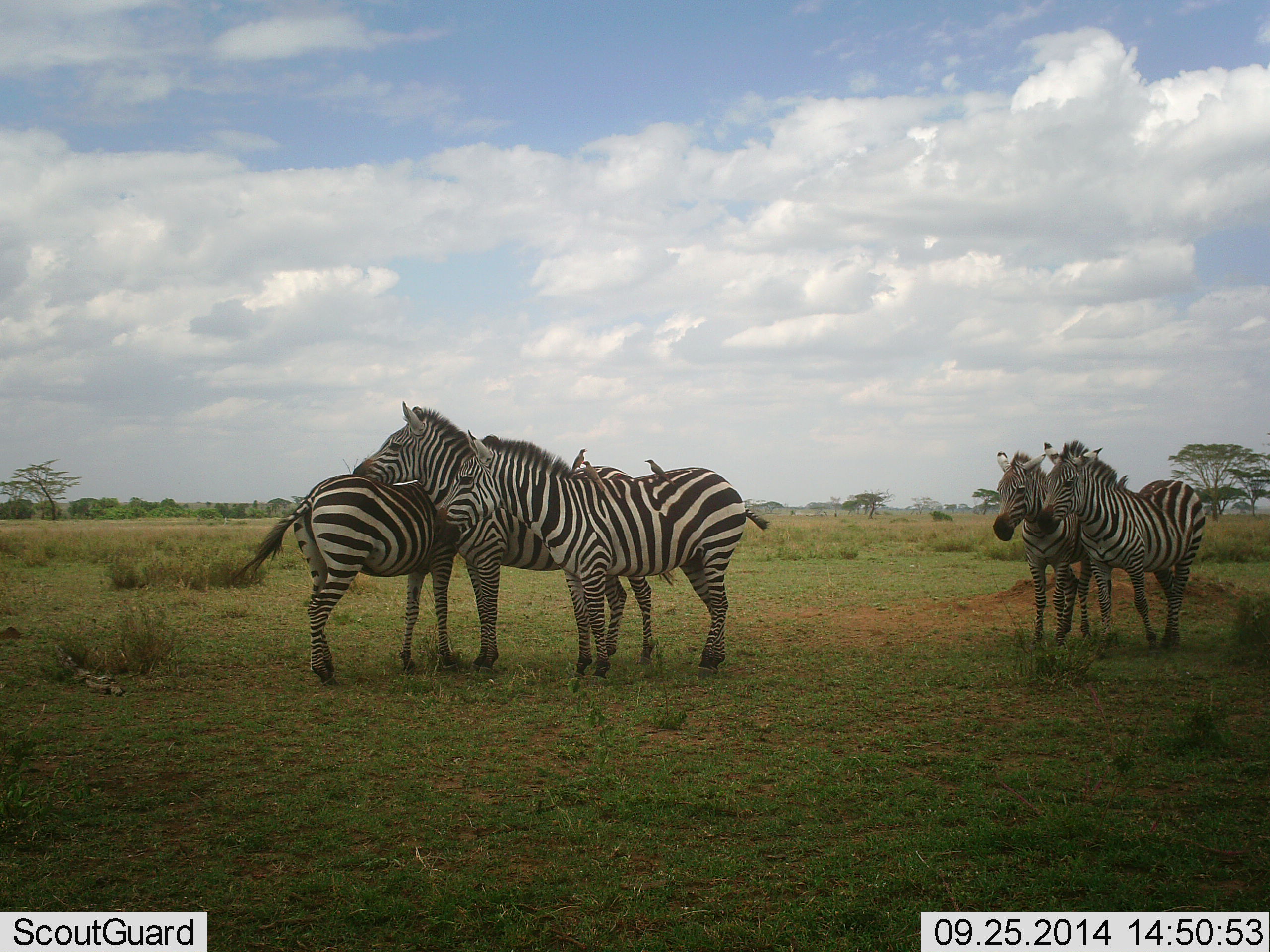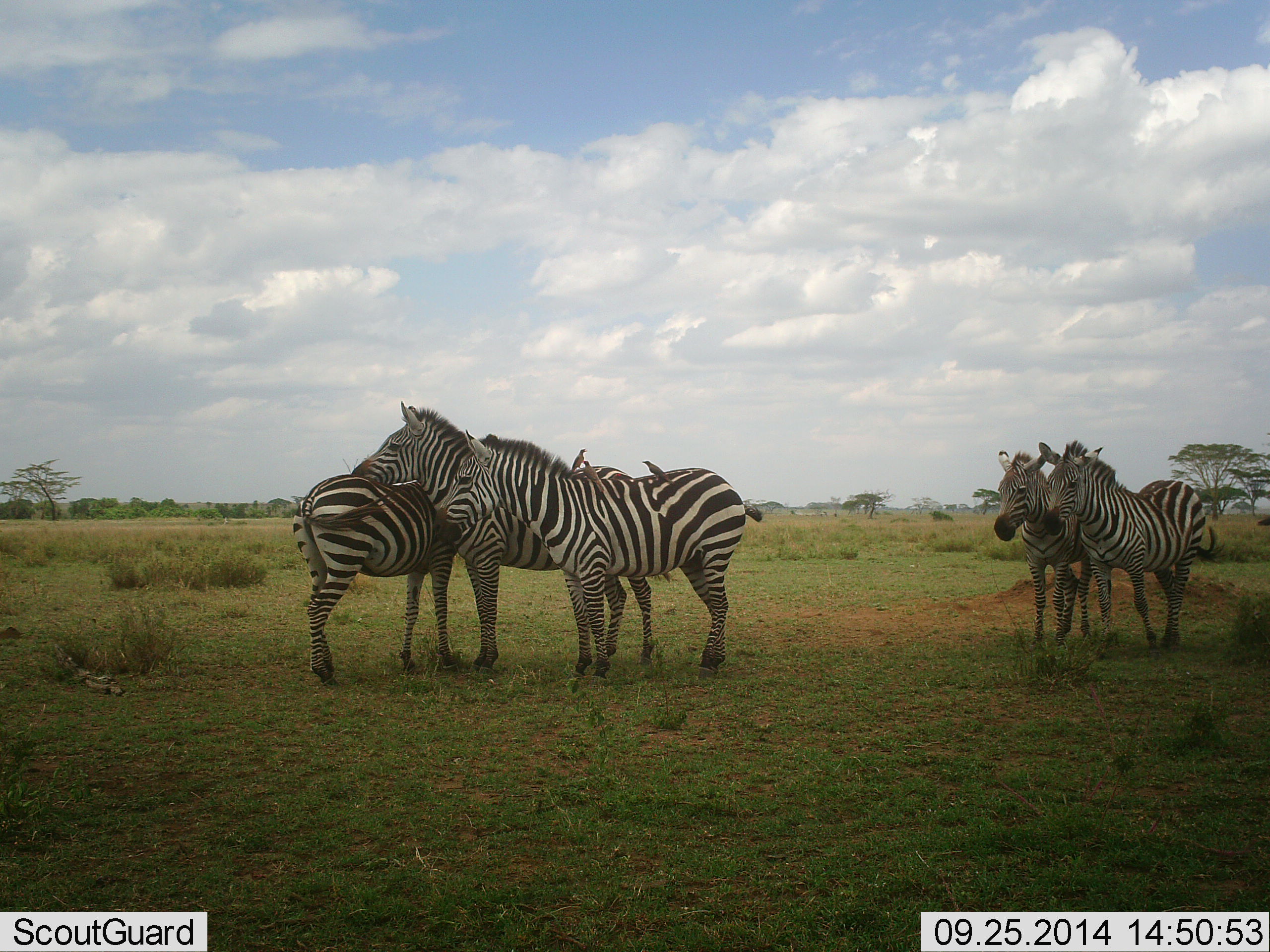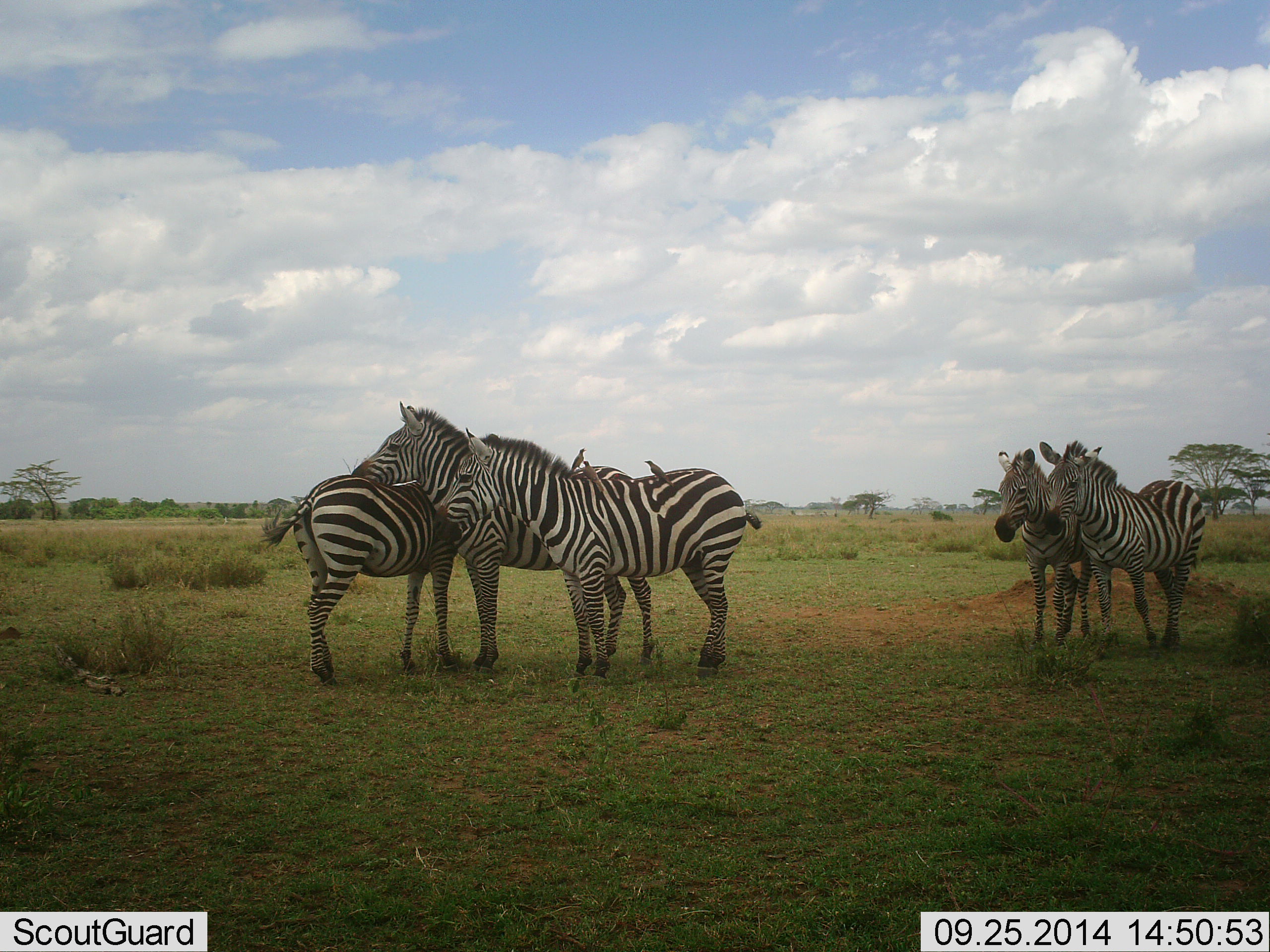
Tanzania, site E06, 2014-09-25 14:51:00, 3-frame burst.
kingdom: Animalia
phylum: Chordata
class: Mammalia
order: Perissodactyla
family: Equidae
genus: Equus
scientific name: Equus quagga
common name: plains zebra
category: zebra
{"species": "zebra (plains zebra) (Equus quagga)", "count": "5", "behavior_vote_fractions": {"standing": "82%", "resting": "0%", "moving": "0%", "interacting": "55%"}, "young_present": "0%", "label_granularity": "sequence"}